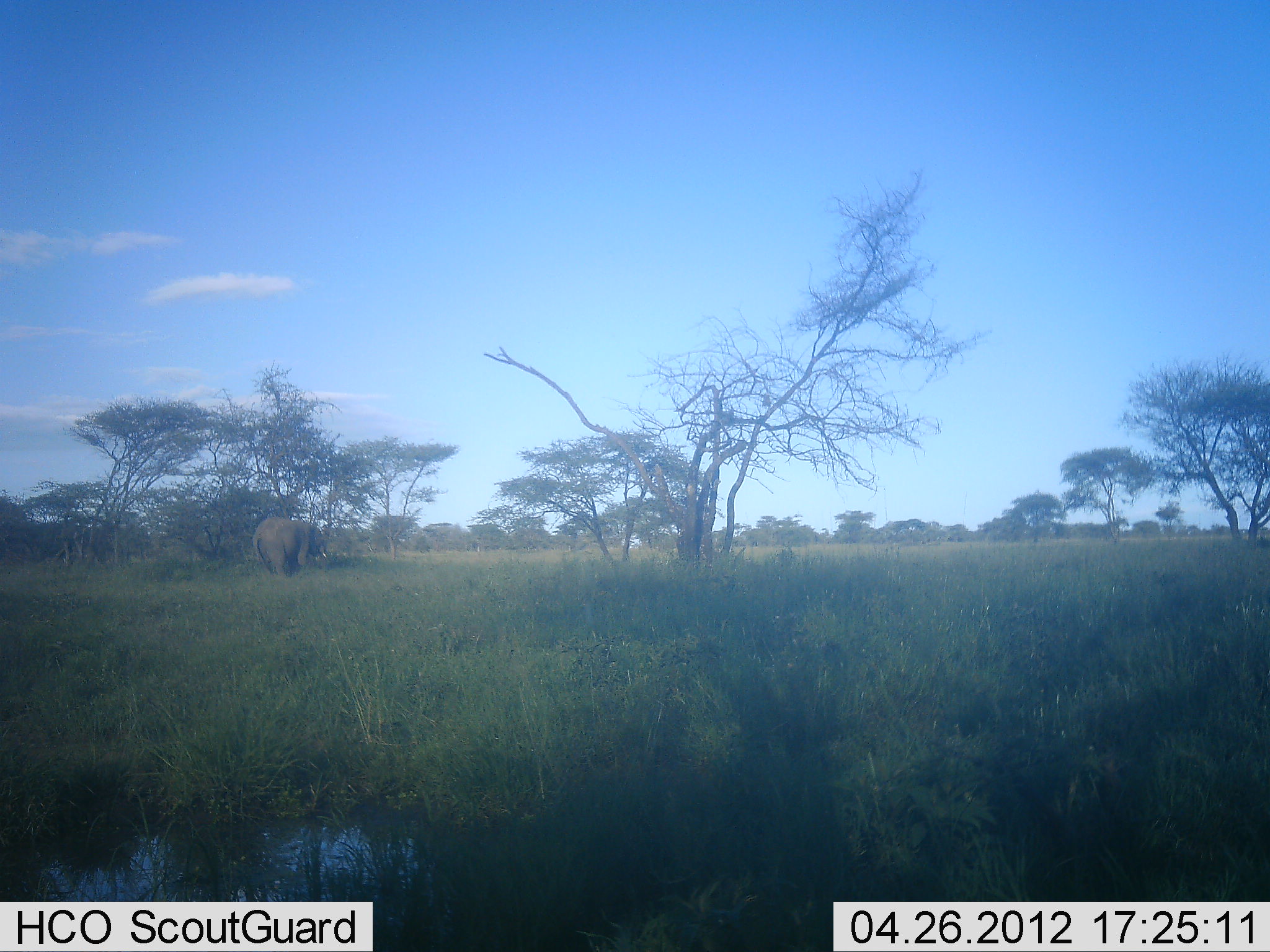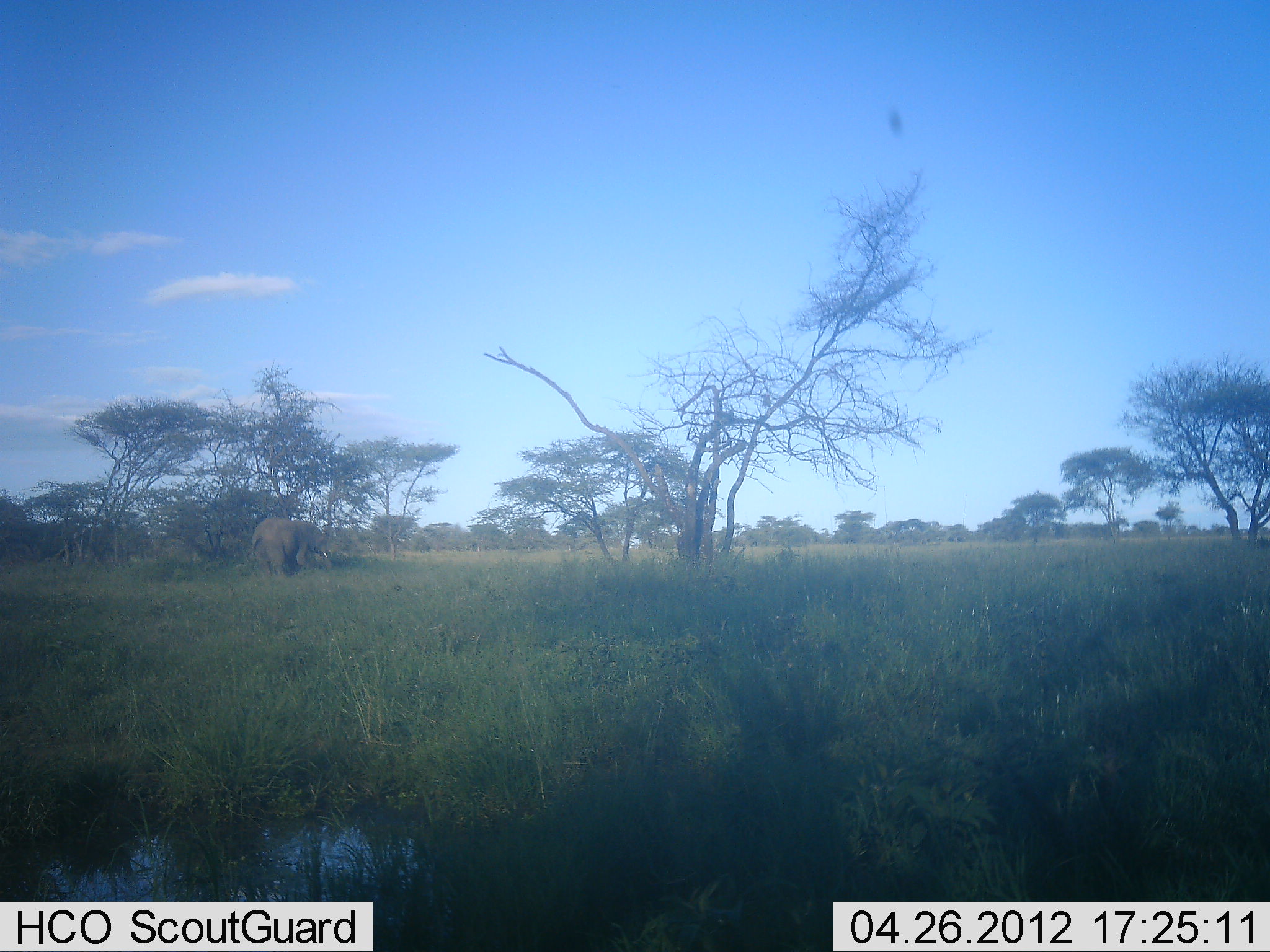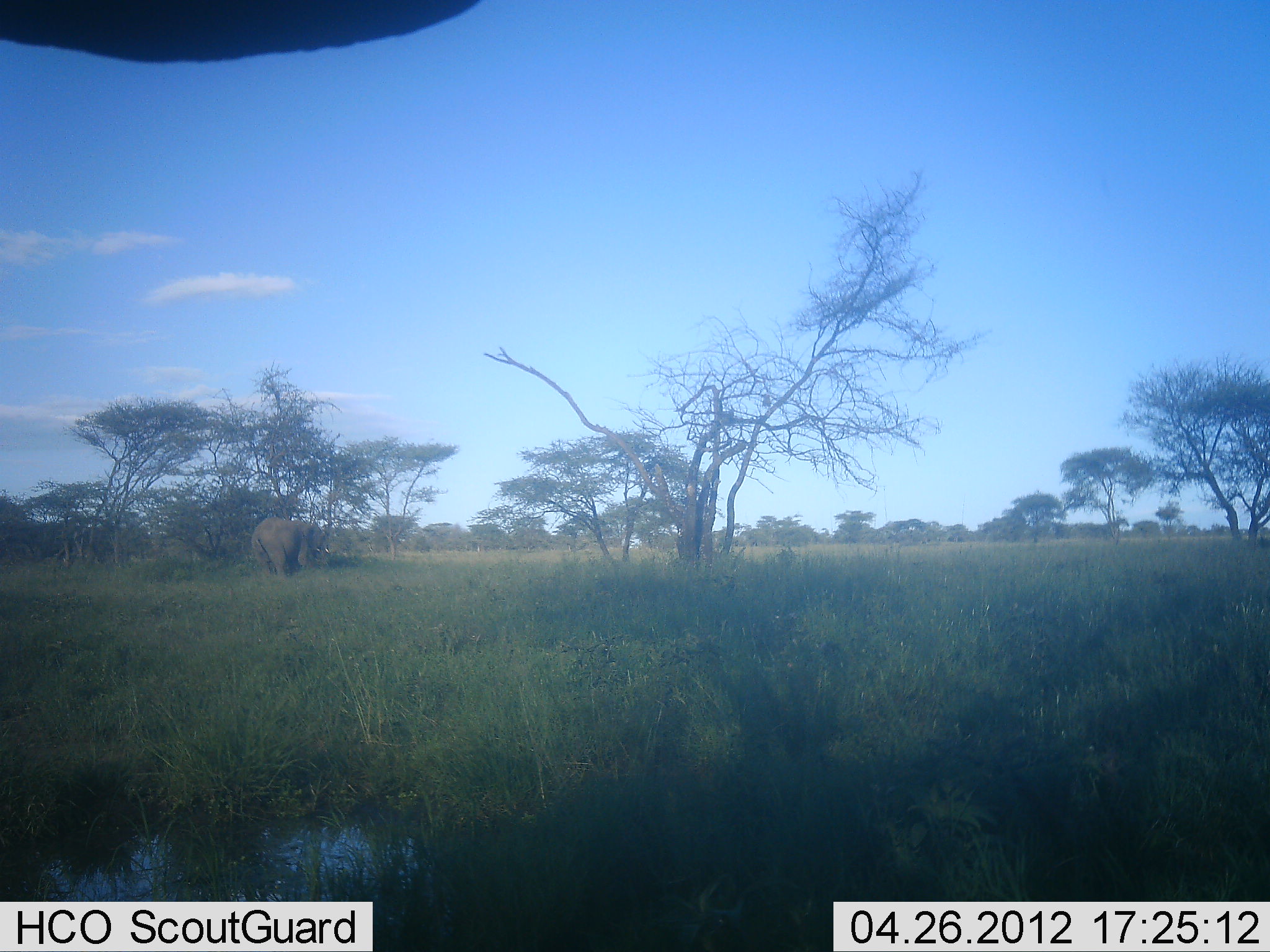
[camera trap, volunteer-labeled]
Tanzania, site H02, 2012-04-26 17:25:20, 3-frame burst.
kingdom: Animalia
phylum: Chordata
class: Mammalia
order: Proboscidea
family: Elephantidae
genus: Loxodonta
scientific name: Loxodonta africana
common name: african bush elephant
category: elephant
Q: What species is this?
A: Elephant (african bush elephant) (Loxodonta africana).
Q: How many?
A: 1.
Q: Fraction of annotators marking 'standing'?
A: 59%.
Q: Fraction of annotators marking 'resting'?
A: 0%.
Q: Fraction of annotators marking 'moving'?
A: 18%.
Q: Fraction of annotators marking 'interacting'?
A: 0%.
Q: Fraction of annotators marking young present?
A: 0%.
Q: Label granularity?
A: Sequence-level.